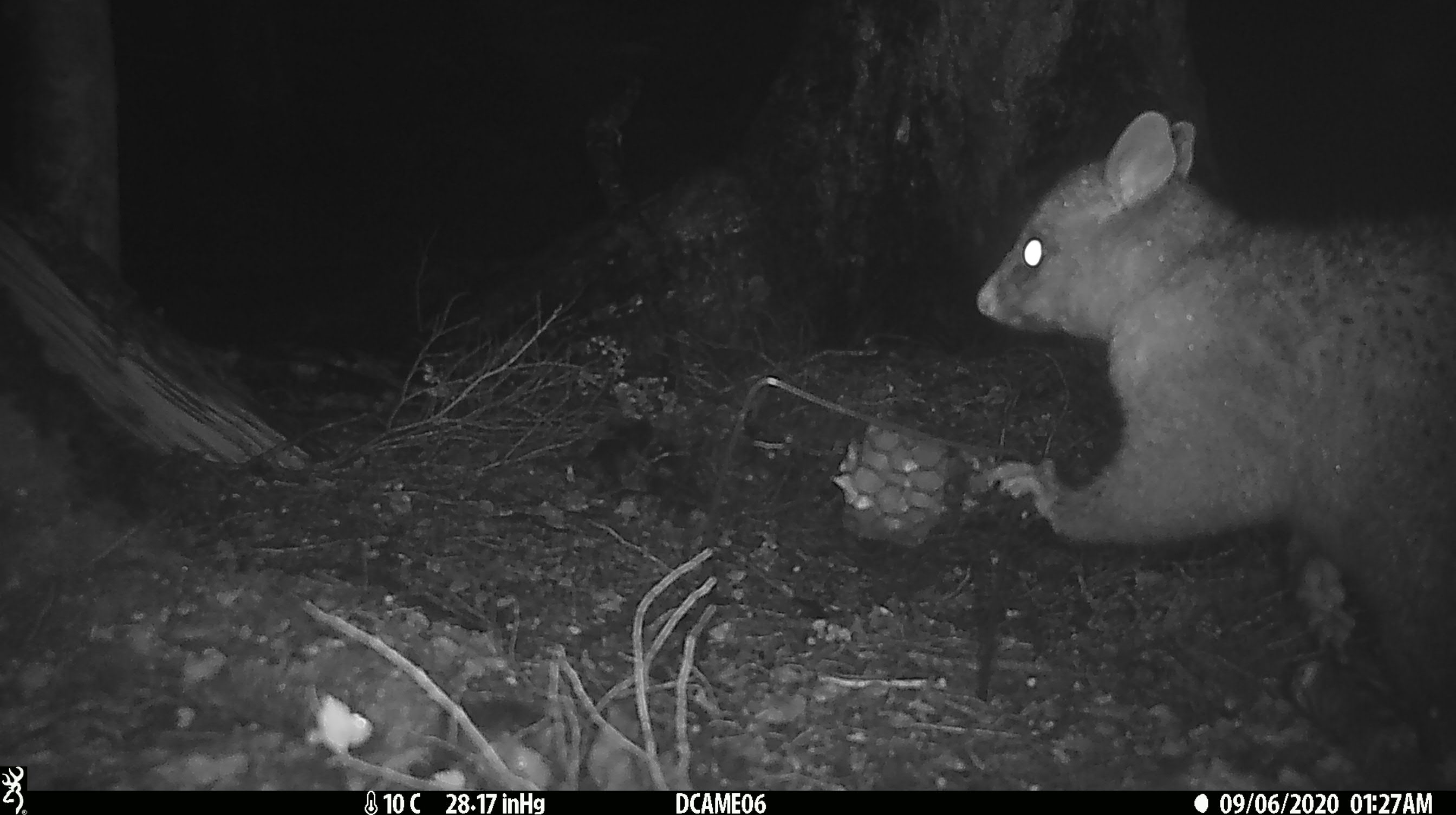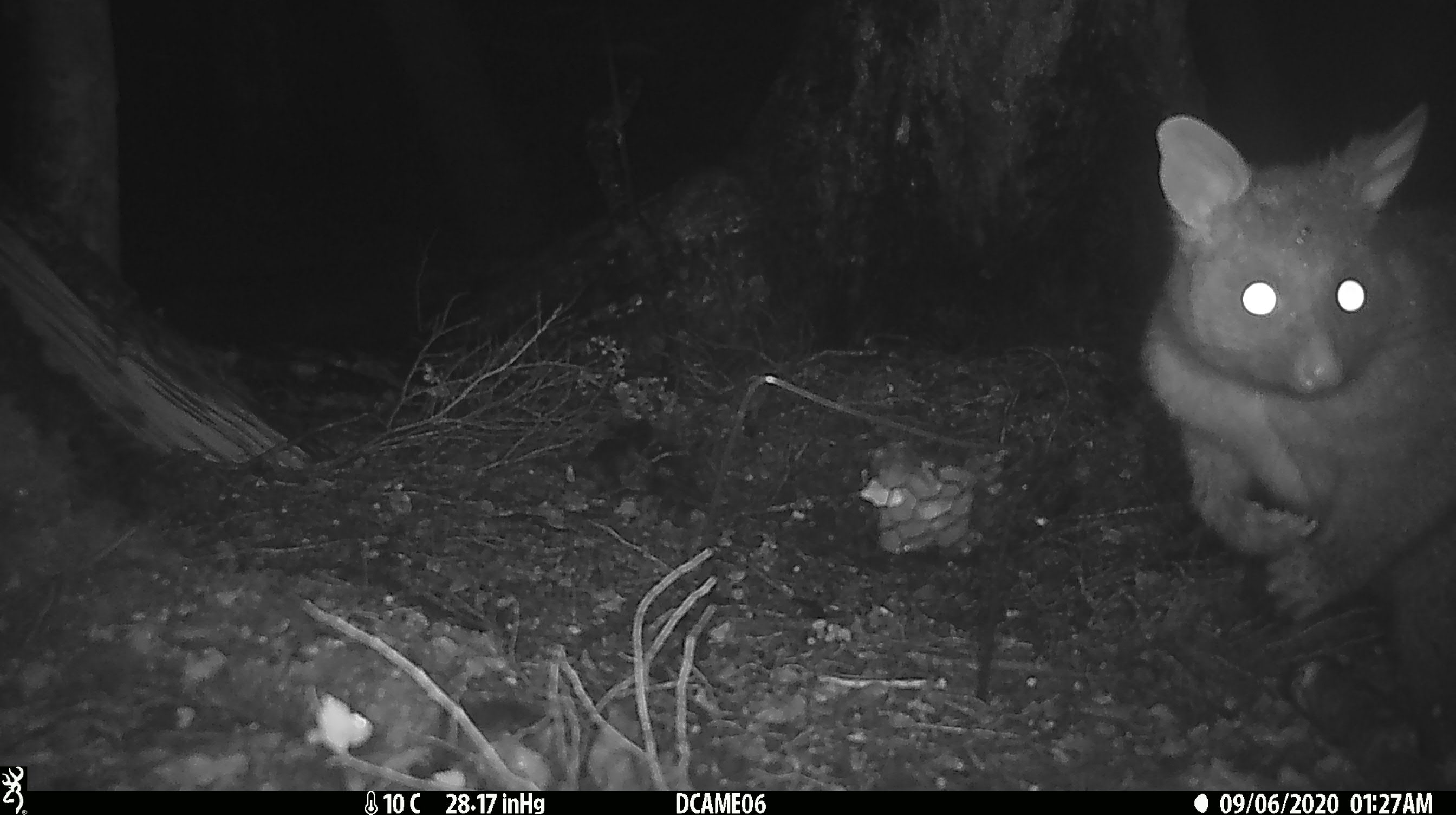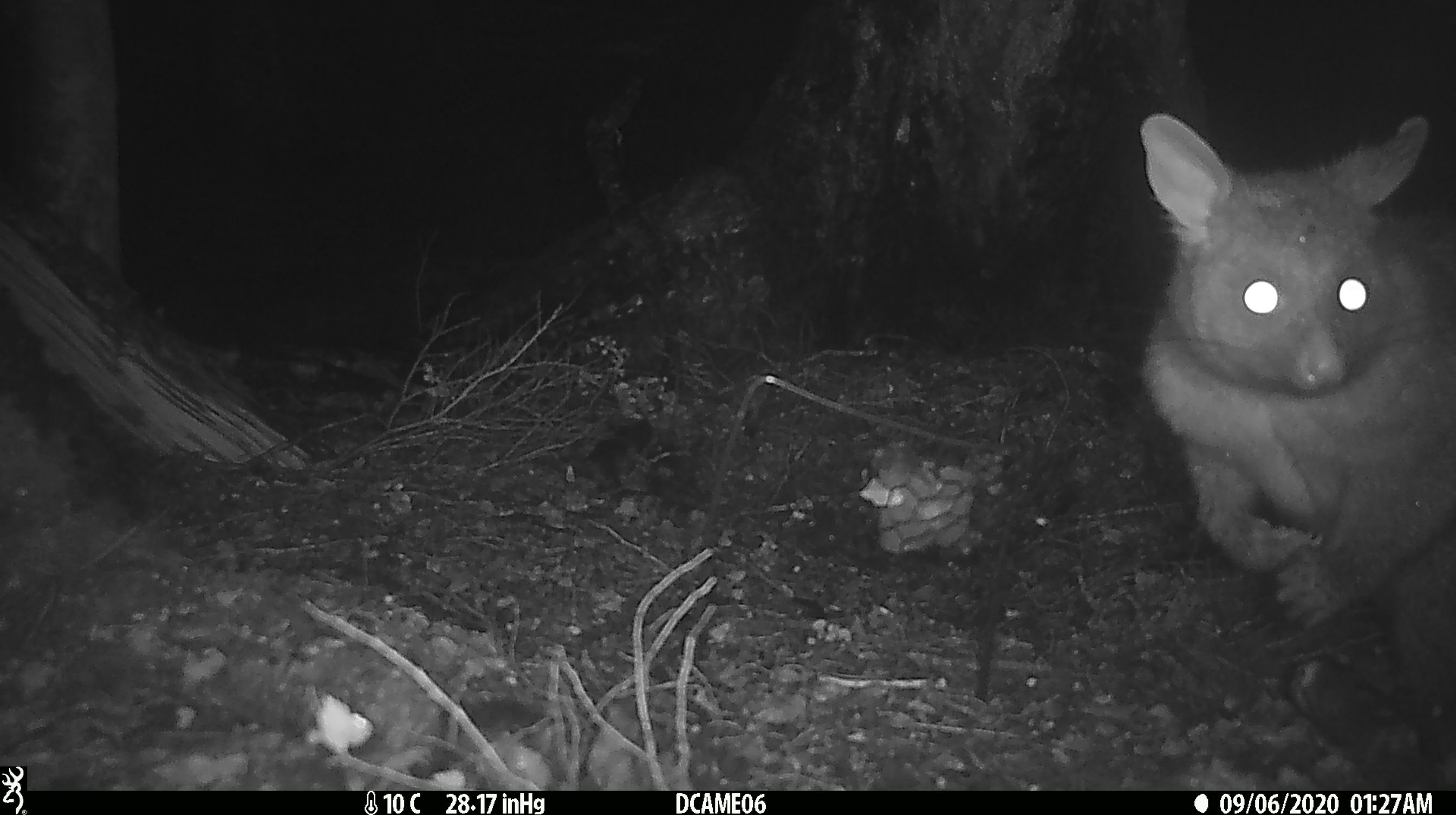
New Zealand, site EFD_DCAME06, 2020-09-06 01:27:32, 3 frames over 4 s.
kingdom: Animalia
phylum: Chordata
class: Mammalia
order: Diprotodontia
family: Phalangeridae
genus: Trichosurus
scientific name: Trichosurus vulpecula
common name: common brushtail possum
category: possum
Possum (common brushtail possum) (Trichosurus vulpecula).